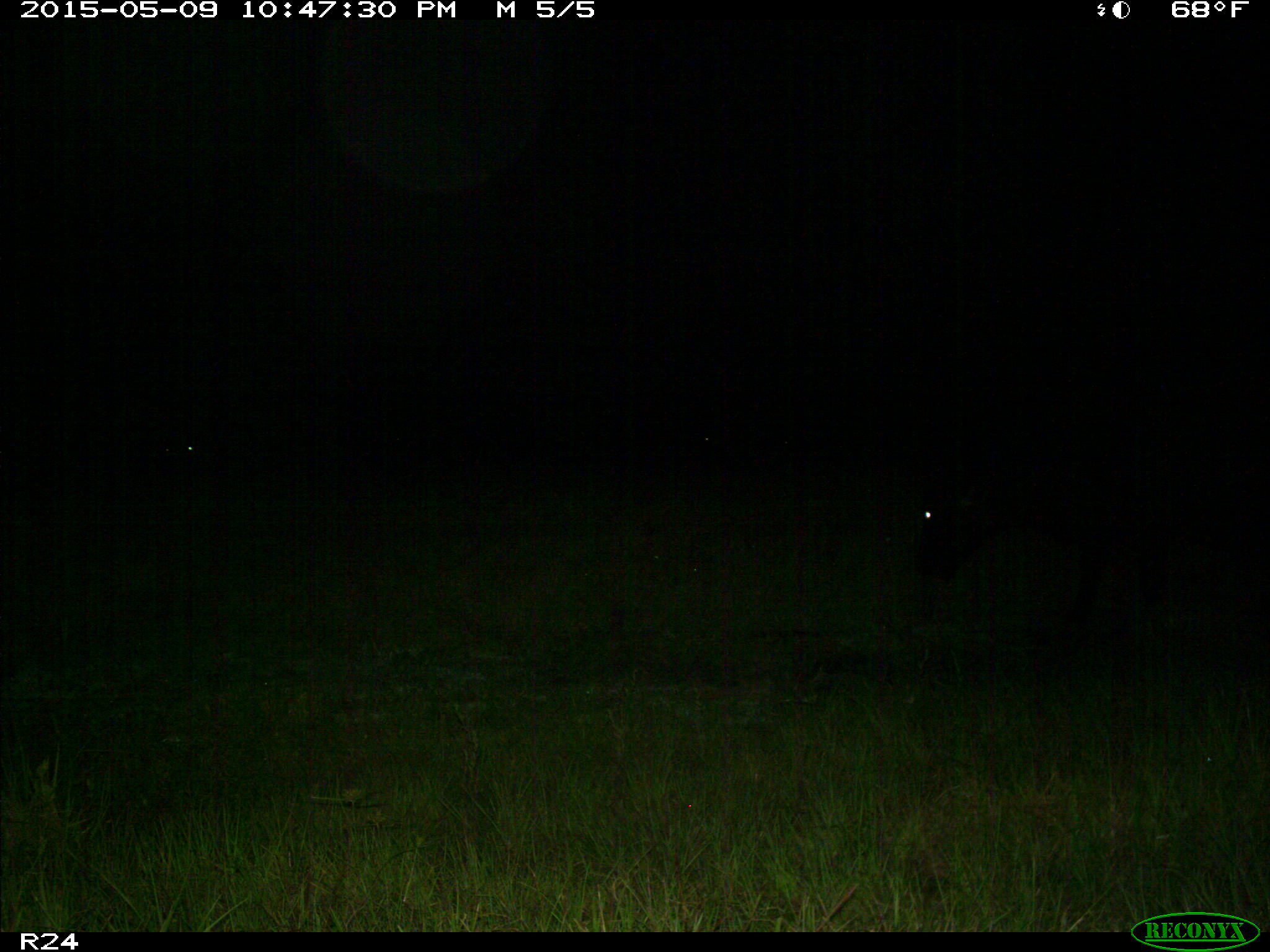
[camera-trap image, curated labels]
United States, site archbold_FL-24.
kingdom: Animalia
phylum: Chordata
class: Mammalia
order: Artiodactyla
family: Bovidae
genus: Bos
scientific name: Bos taurus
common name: domestic cow